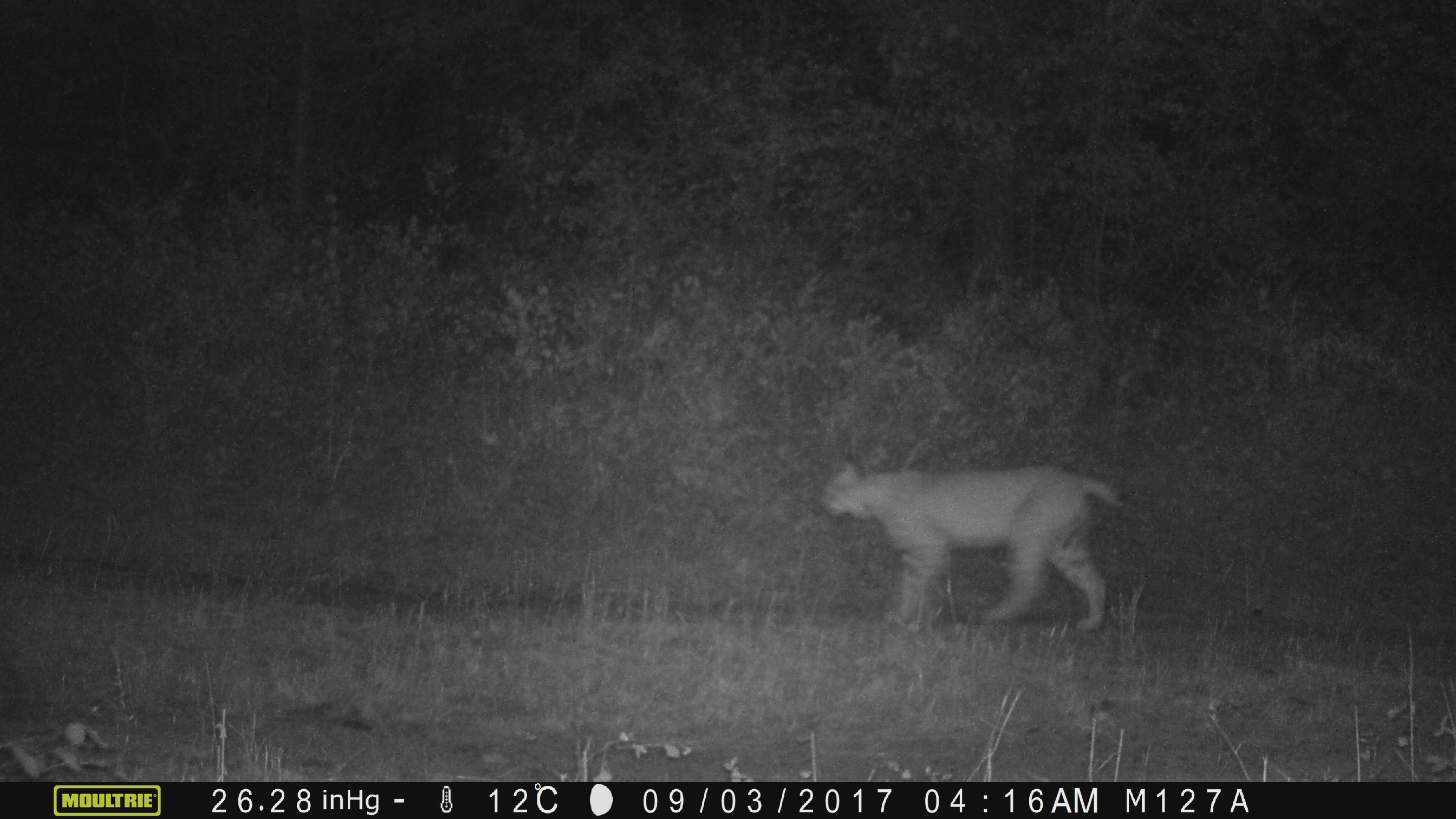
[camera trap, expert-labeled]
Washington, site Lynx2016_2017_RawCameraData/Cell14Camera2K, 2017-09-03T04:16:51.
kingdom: Animalia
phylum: Chordata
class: Mammalia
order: Carnivora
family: Felidae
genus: Lynx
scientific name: Lynx rufus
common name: bobcat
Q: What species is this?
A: Lynx rufus (bobcat).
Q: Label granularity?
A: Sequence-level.